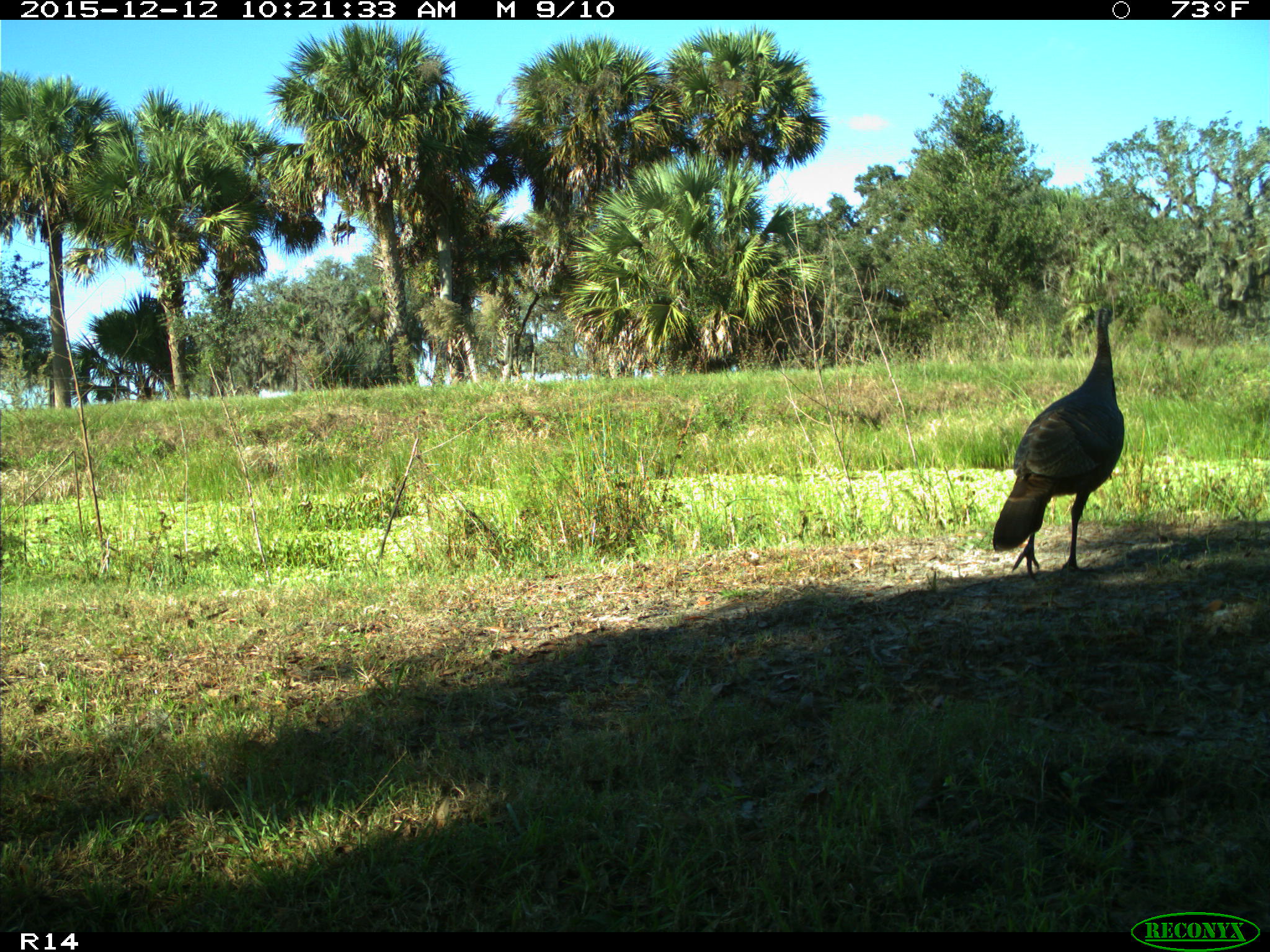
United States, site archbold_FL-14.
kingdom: Animalia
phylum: Chordata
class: Aves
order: Galliformes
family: Phasianidae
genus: Meleagris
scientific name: Meleagris gallopavo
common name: wild turkey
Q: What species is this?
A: Meleagris gallopavo (wild turkey).